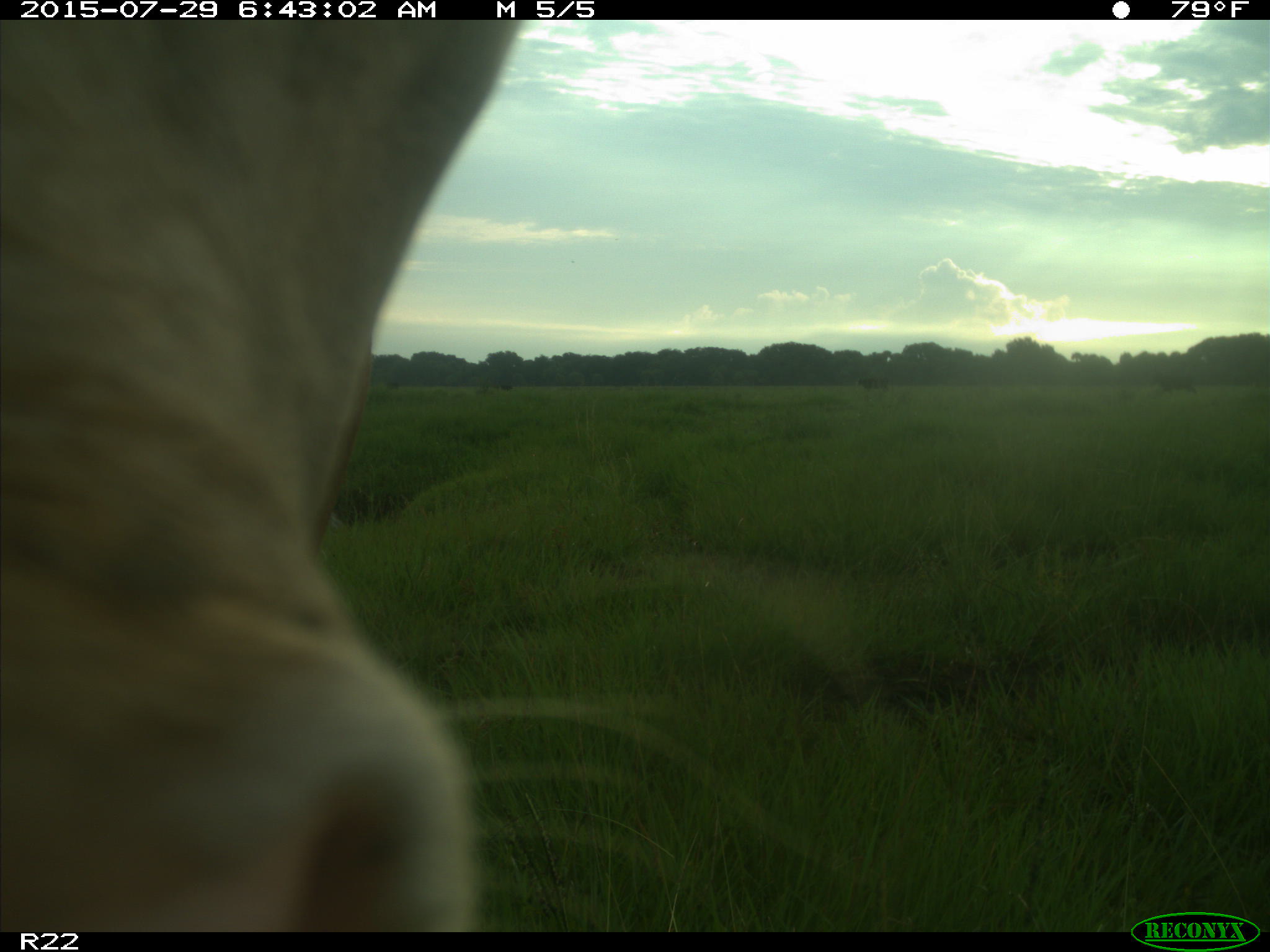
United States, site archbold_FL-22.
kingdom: Animalia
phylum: Chordata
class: Mammalia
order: Artiodactyla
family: Bovidae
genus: Bos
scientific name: Bos taurus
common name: domestic cow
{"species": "Bos taurus (domestic cow)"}